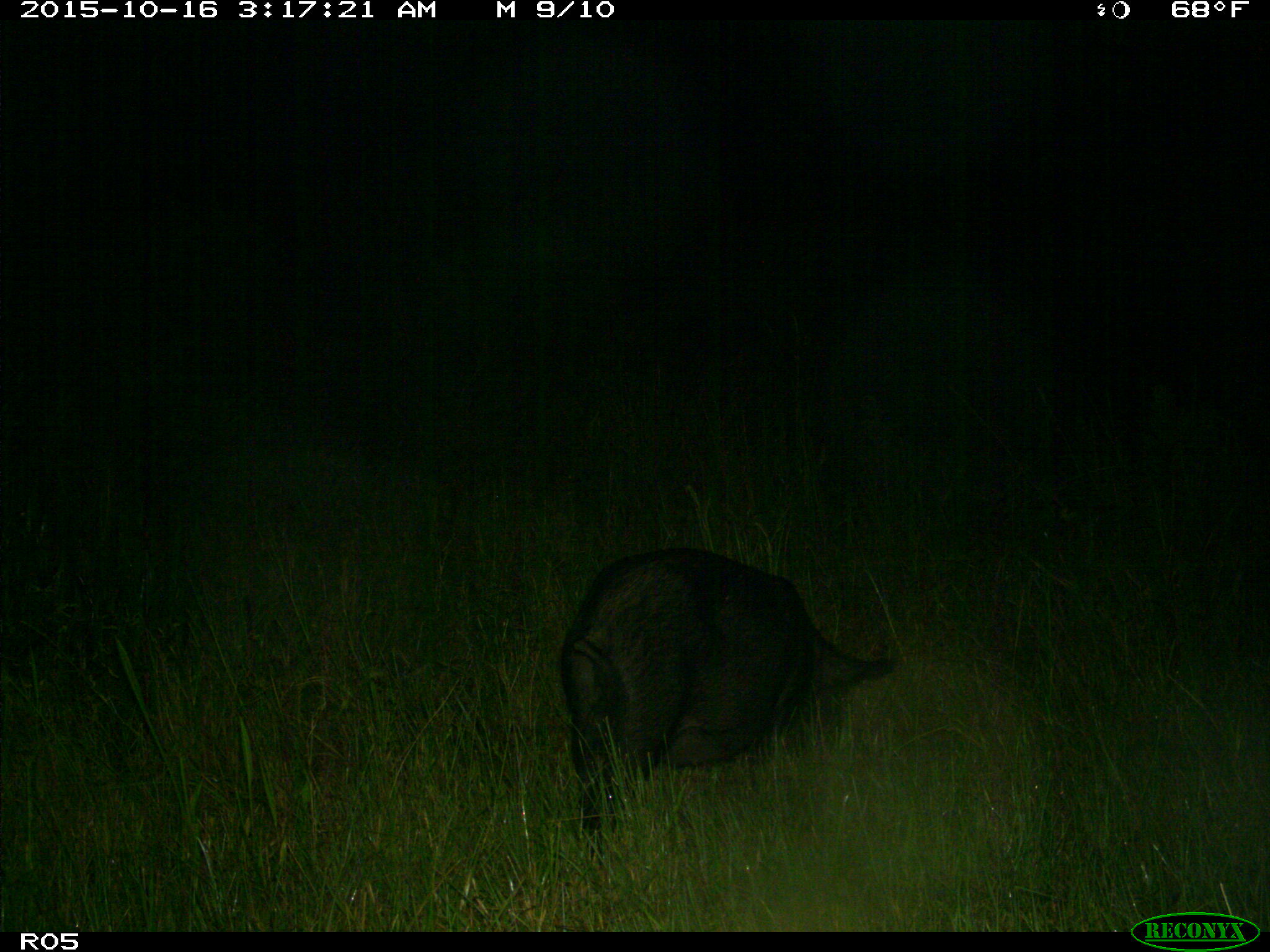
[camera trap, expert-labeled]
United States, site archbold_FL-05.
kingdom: Animalia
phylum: Chordata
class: Mammalia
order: Artiodactyla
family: Suidae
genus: Sus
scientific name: Sus scrofa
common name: wild boar